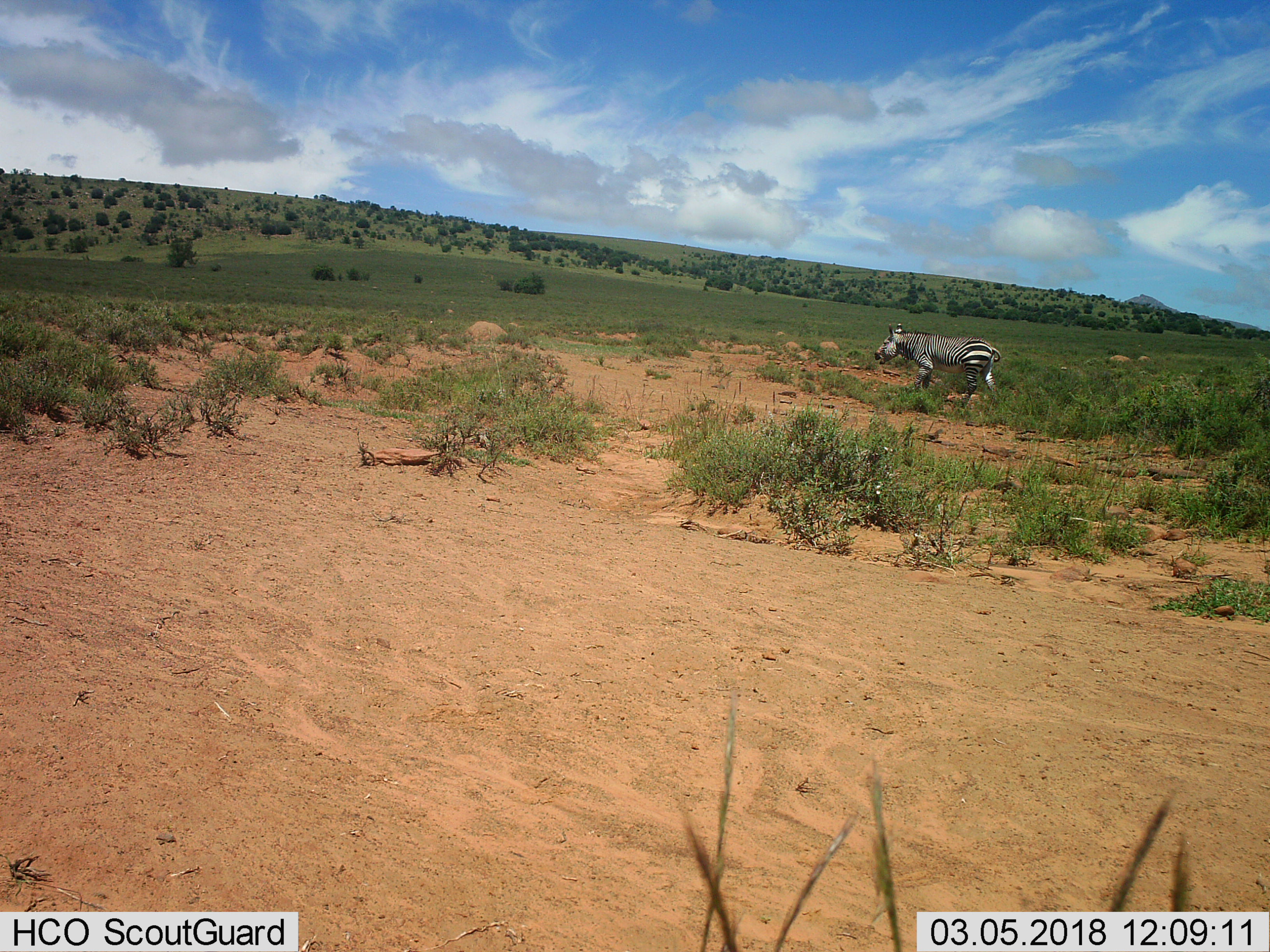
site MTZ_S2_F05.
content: unidentified animal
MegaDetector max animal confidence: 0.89